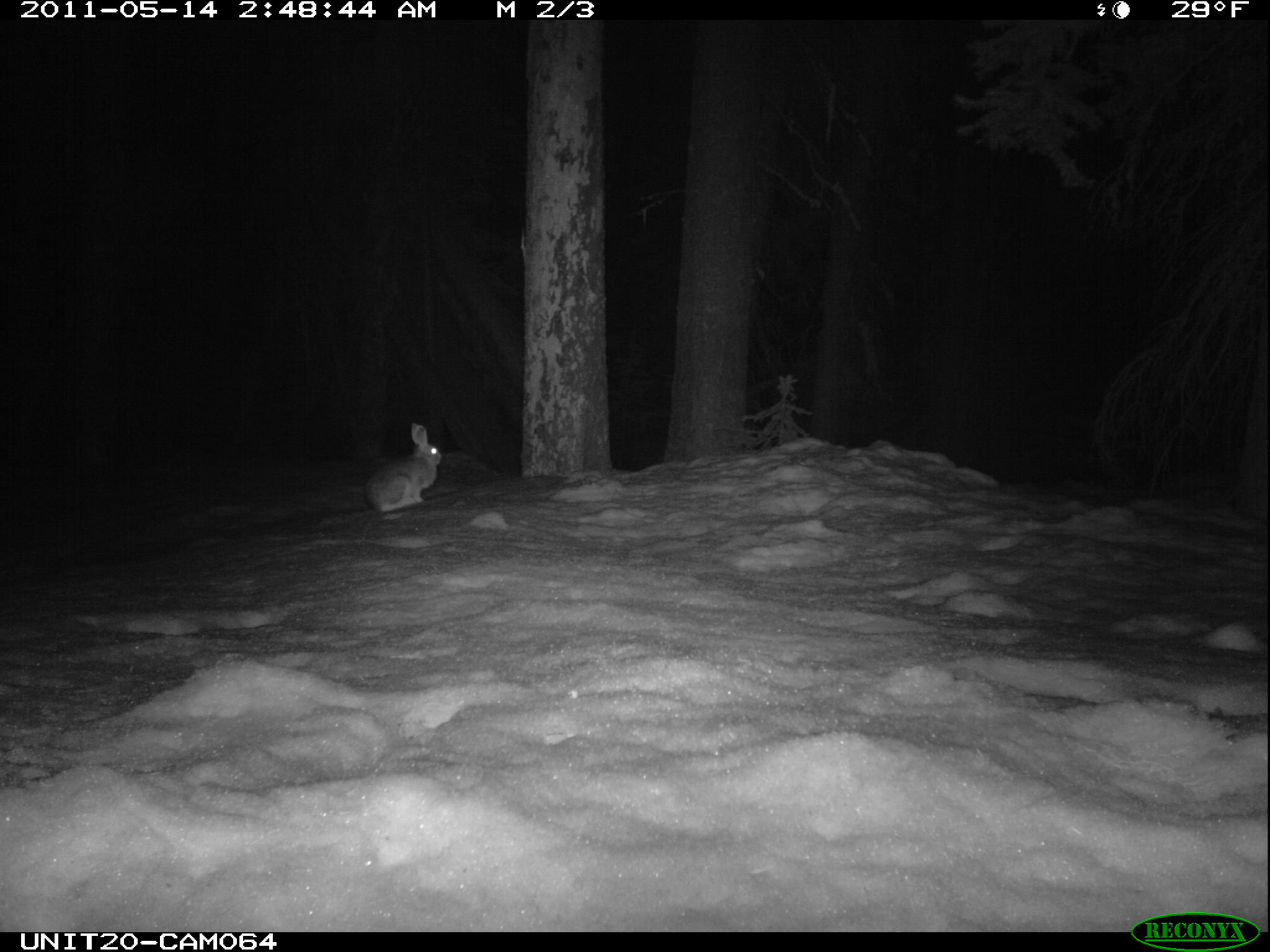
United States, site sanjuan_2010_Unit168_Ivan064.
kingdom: Animalia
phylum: Chordata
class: Mammalia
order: Lagomorpha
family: Leporidae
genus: Lepus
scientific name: Lepus americanus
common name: snowshoe hare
Lepus americanus (snowshoe hare).